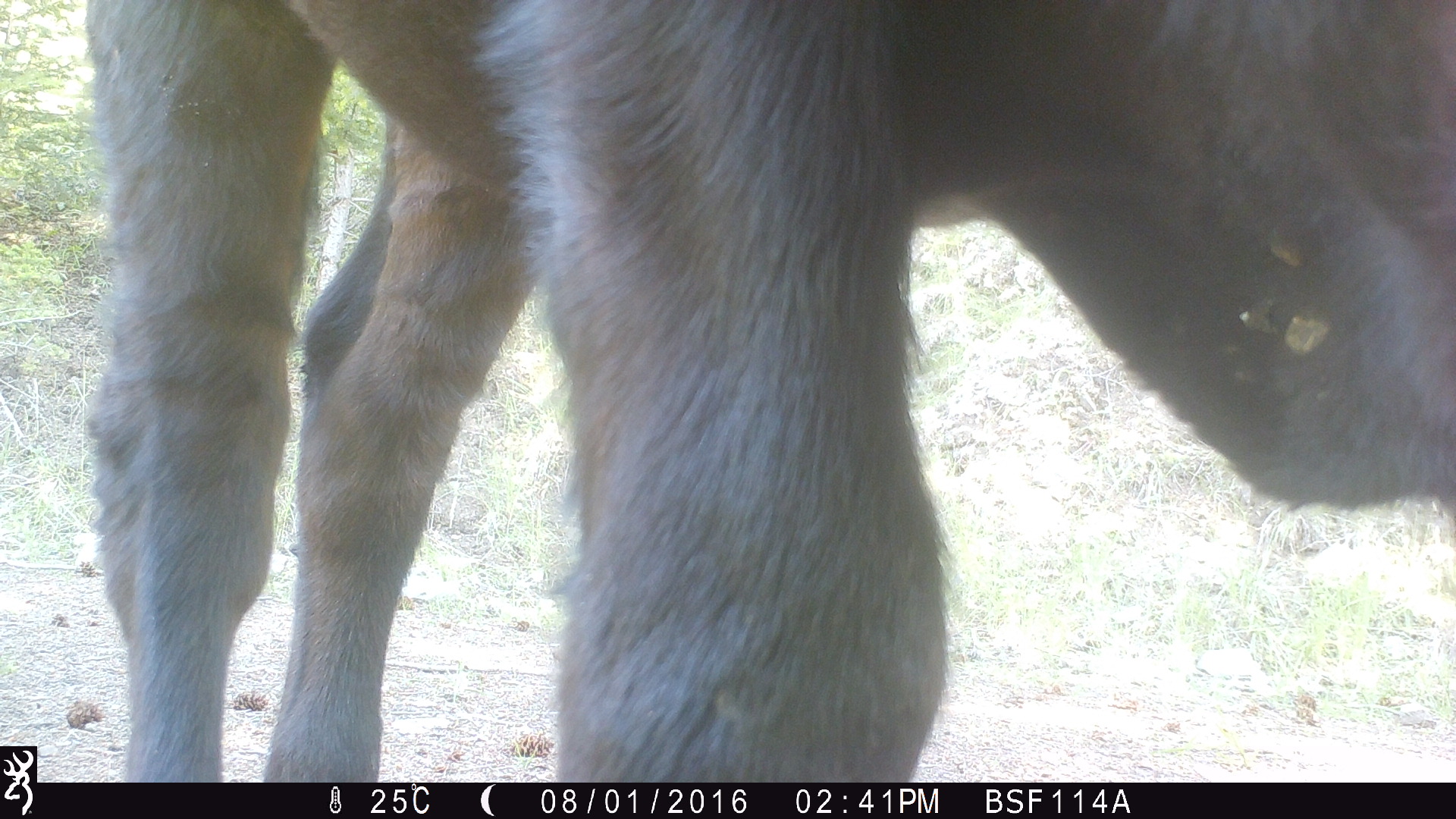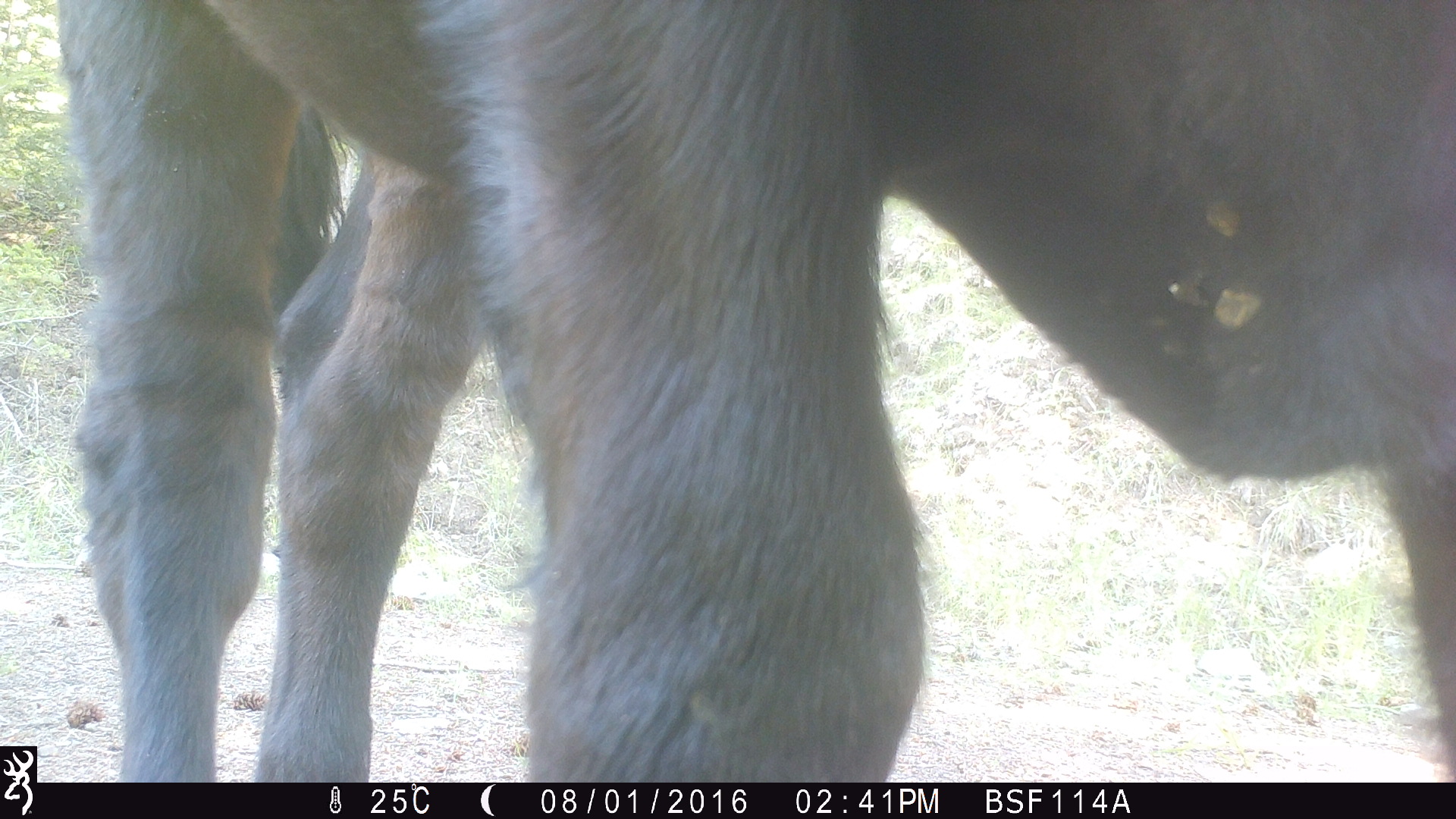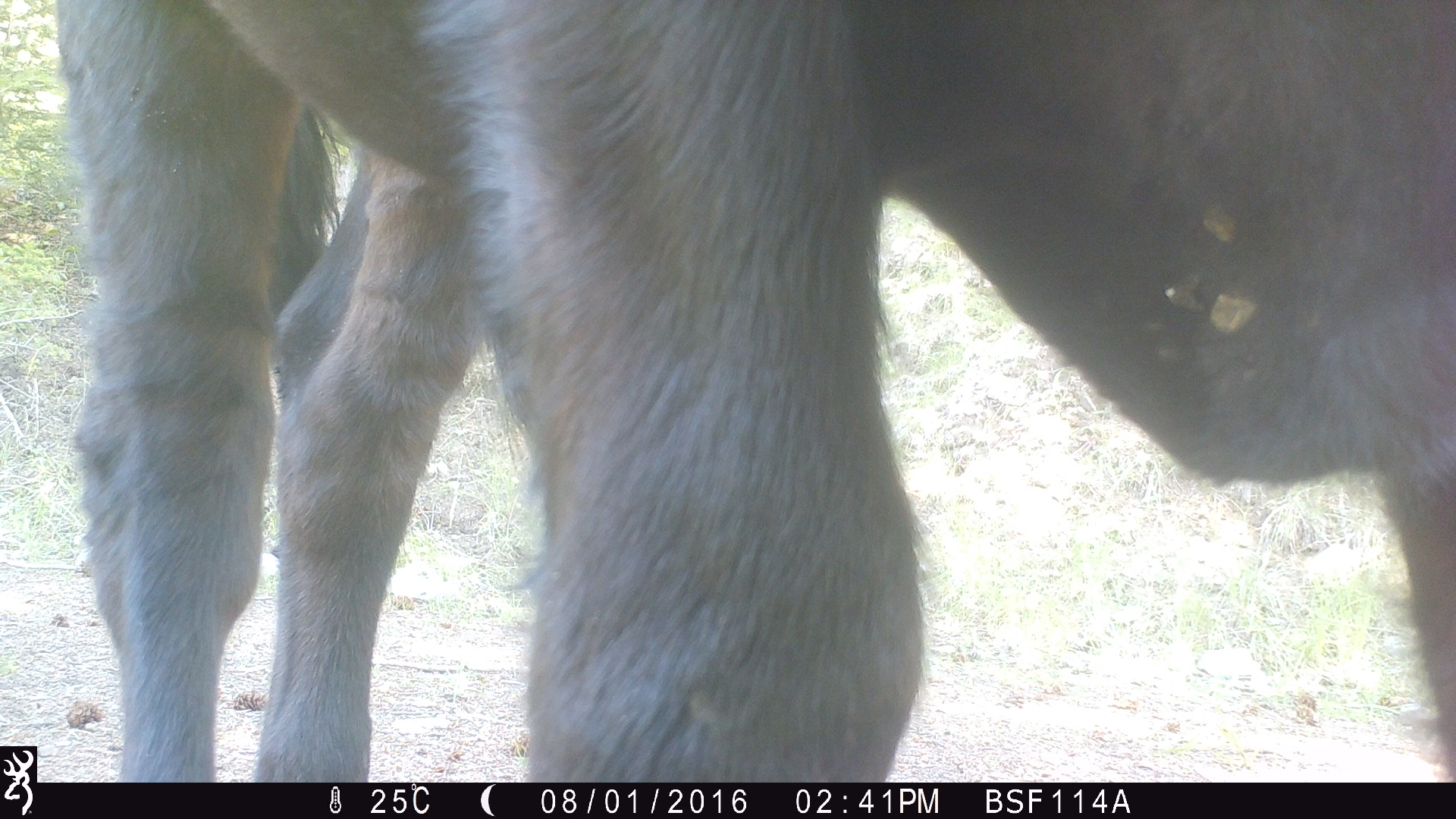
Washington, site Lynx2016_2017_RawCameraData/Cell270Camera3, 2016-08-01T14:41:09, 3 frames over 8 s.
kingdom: Animalia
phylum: Chordata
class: Mammalia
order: Artiodactyla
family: Bovidae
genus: Bos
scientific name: Bos taurus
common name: domestic cattle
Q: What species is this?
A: Domestic cattle (Bos taurus).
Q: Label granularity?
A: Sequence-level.